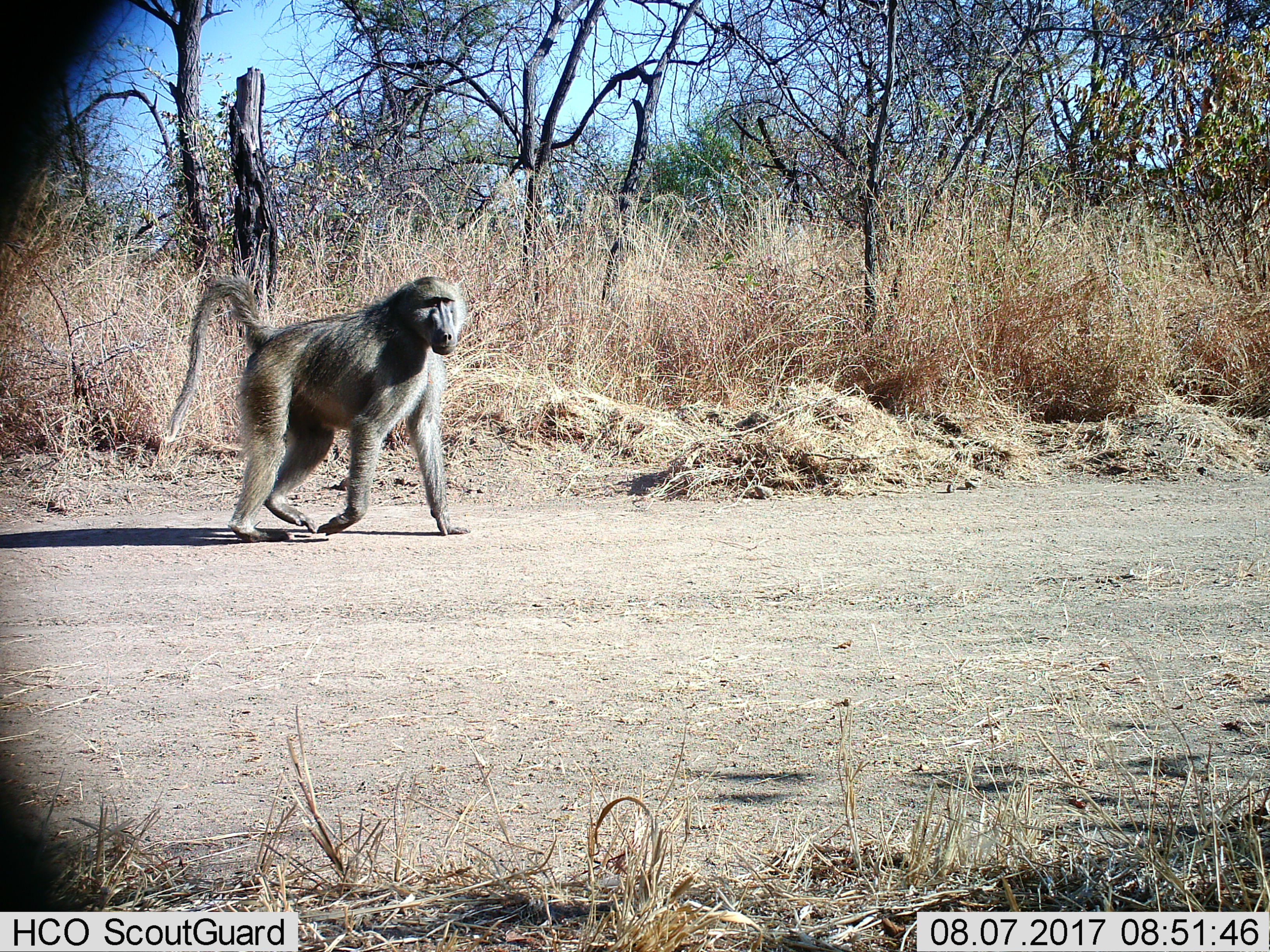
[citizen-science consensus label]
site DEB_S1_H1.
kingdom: Animalia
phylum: Chordata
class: Mammalia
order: Primates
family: Cercopithecidae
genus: Papio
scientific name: Papio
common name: baboon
Baboon (Papio), count 1. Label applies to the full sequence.